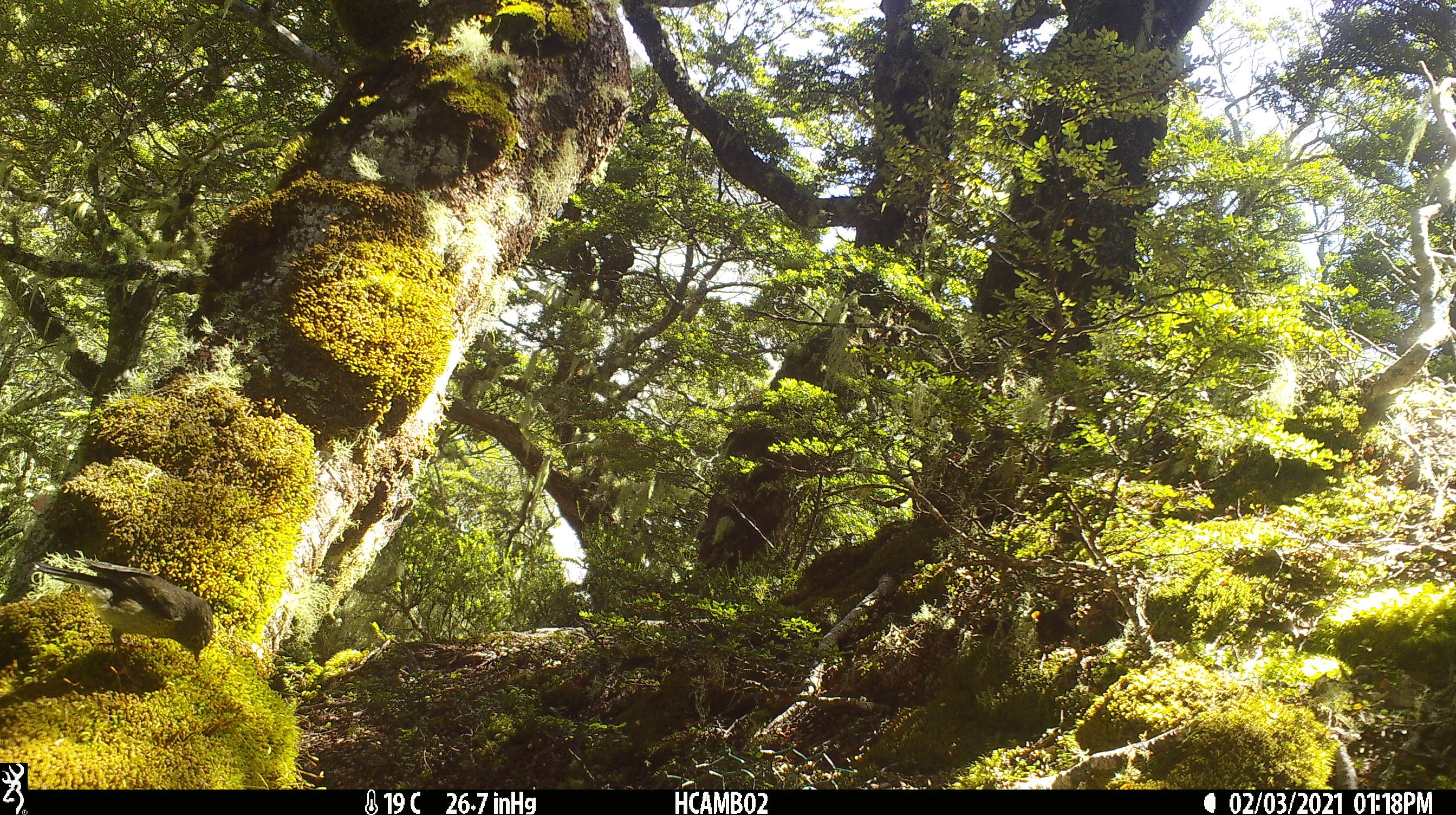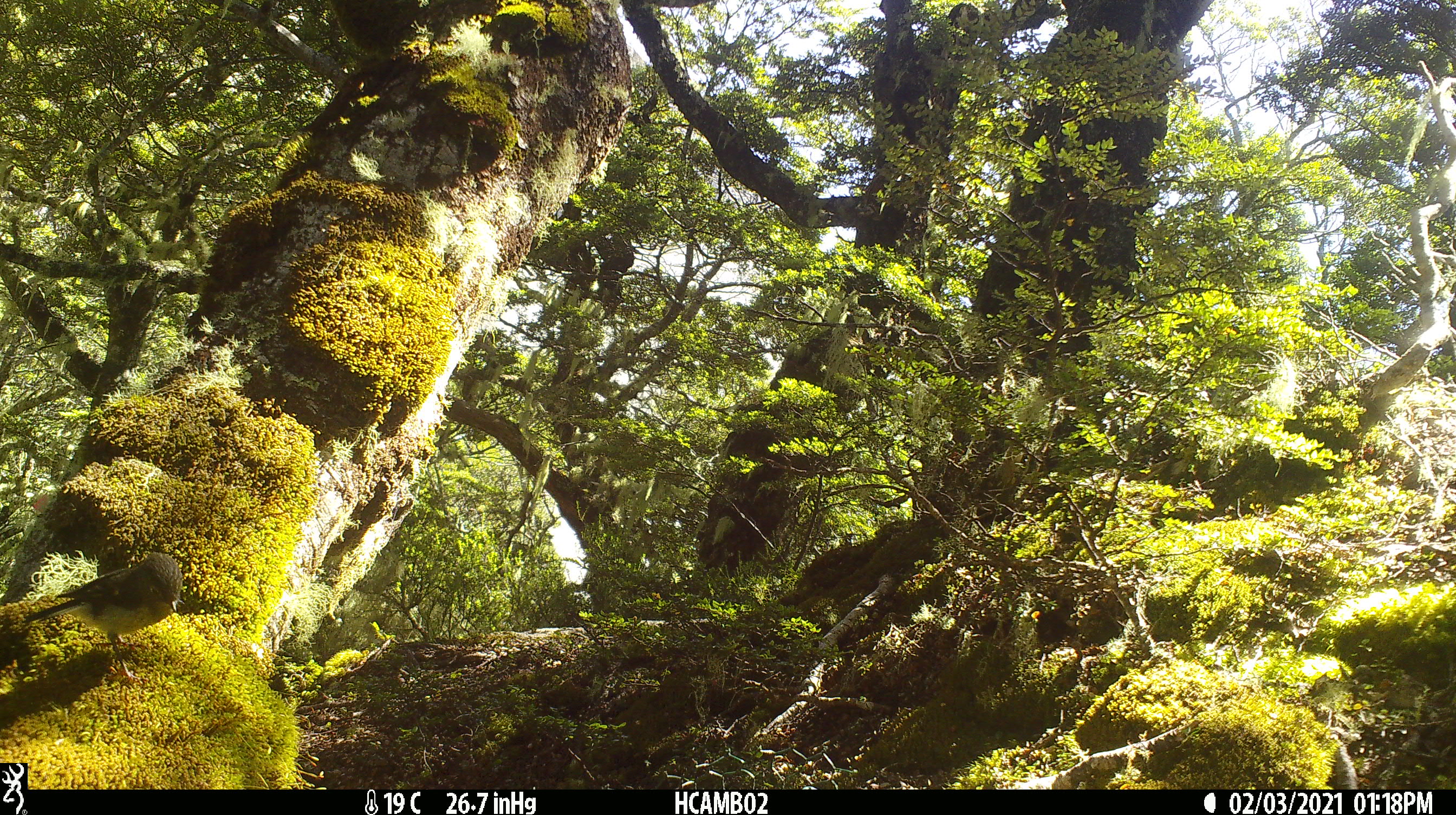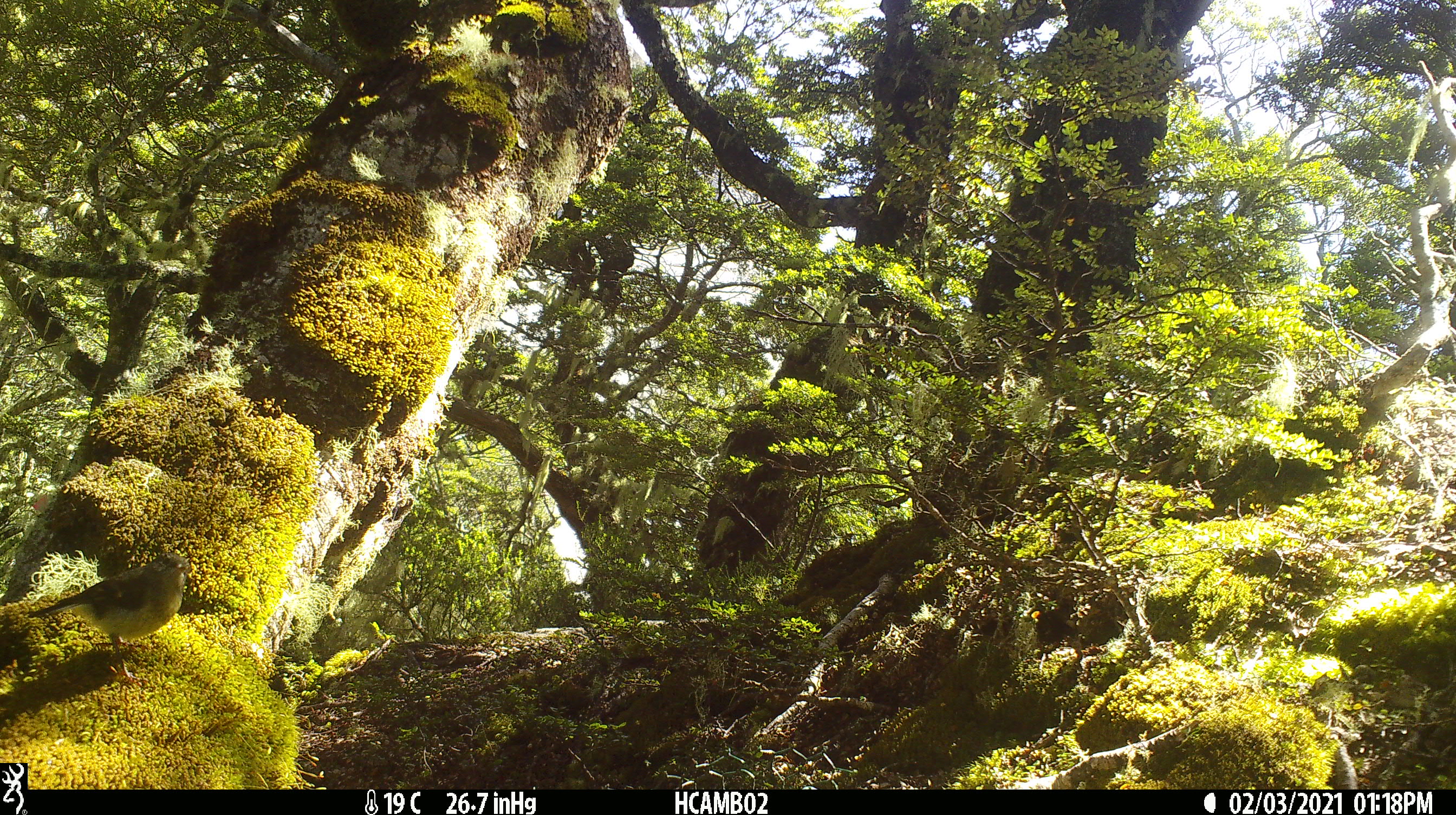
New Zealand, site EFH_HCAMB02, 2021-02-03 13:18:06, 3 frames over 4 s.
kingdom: Animalia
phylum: Chordata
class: Aves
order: Passeriformes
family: Petroicidae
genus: Petroica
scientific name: Petroica macrocephala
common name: tomtit